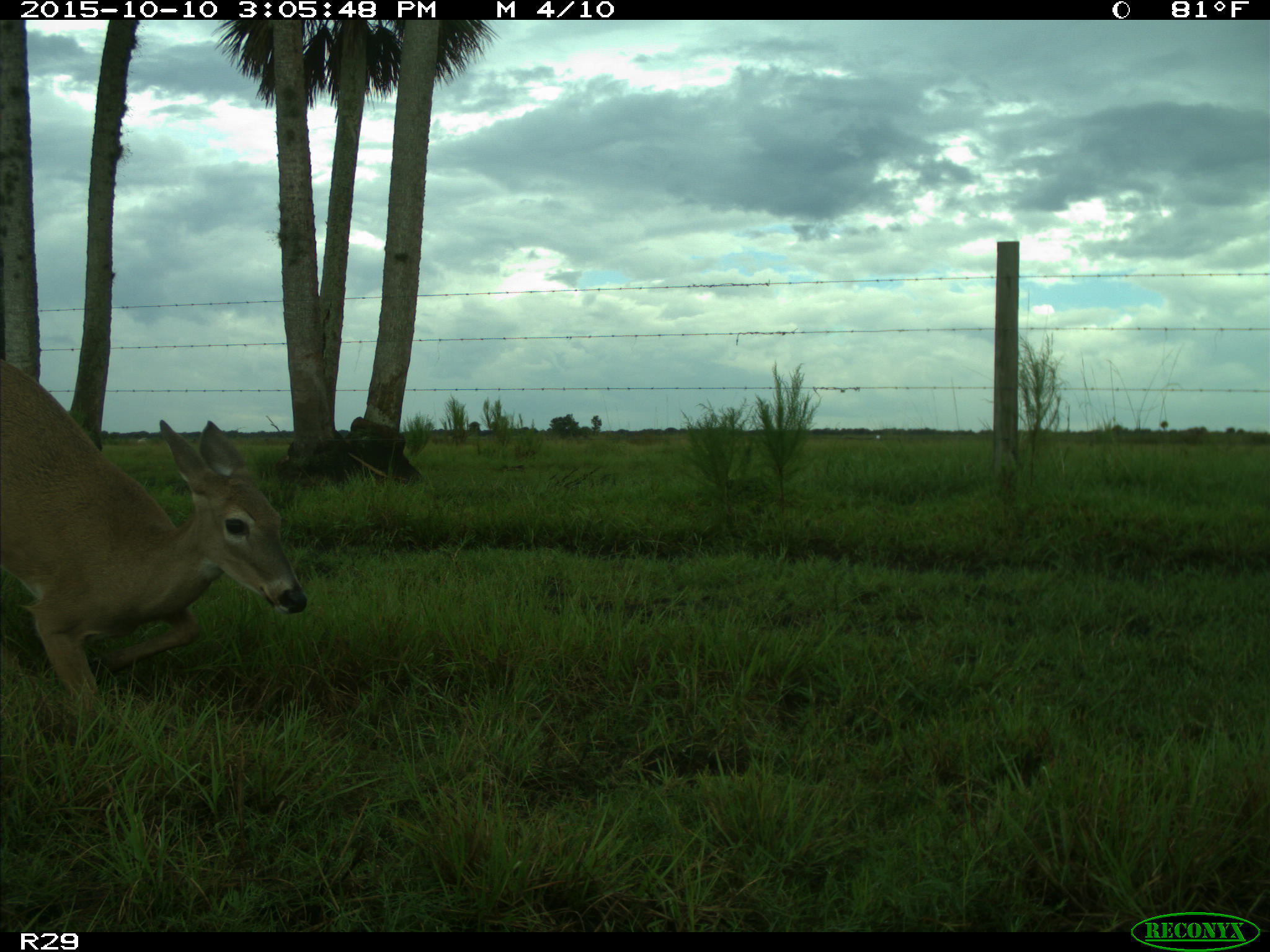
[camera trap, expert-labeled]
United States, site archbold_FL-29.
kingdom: Animalia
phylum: Chordata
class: Mammalia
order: Artiodactyla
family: Cervidae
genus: Odocoileus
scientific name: Odocoileus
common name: deer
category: unidentified deer